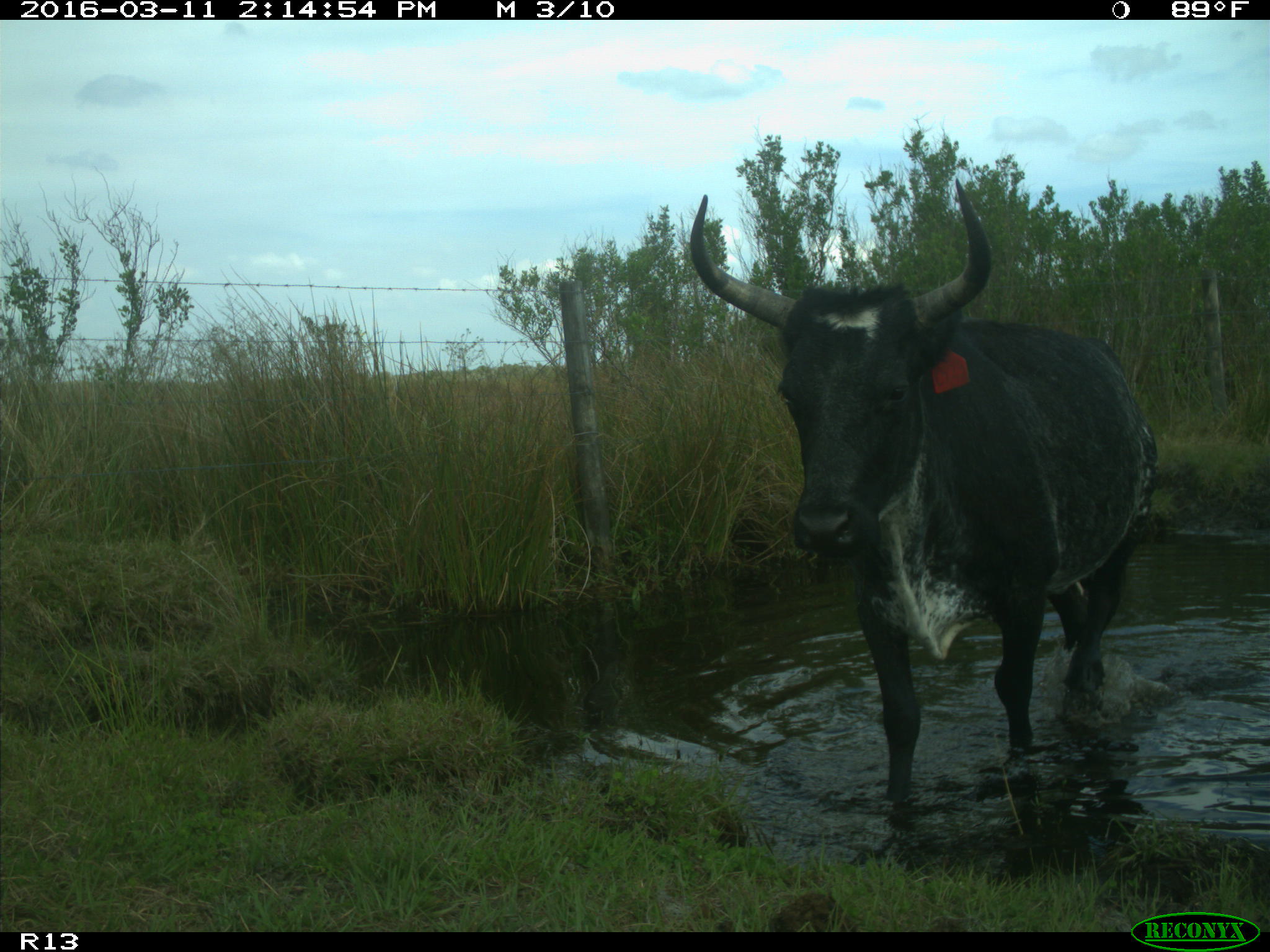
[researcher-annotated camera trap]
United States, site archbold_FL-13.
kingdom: Animalia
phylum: Chordata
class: Mammalia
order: Artiodactyla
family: Bovidae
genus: Bos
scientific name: Bos taurus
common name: domestic cow